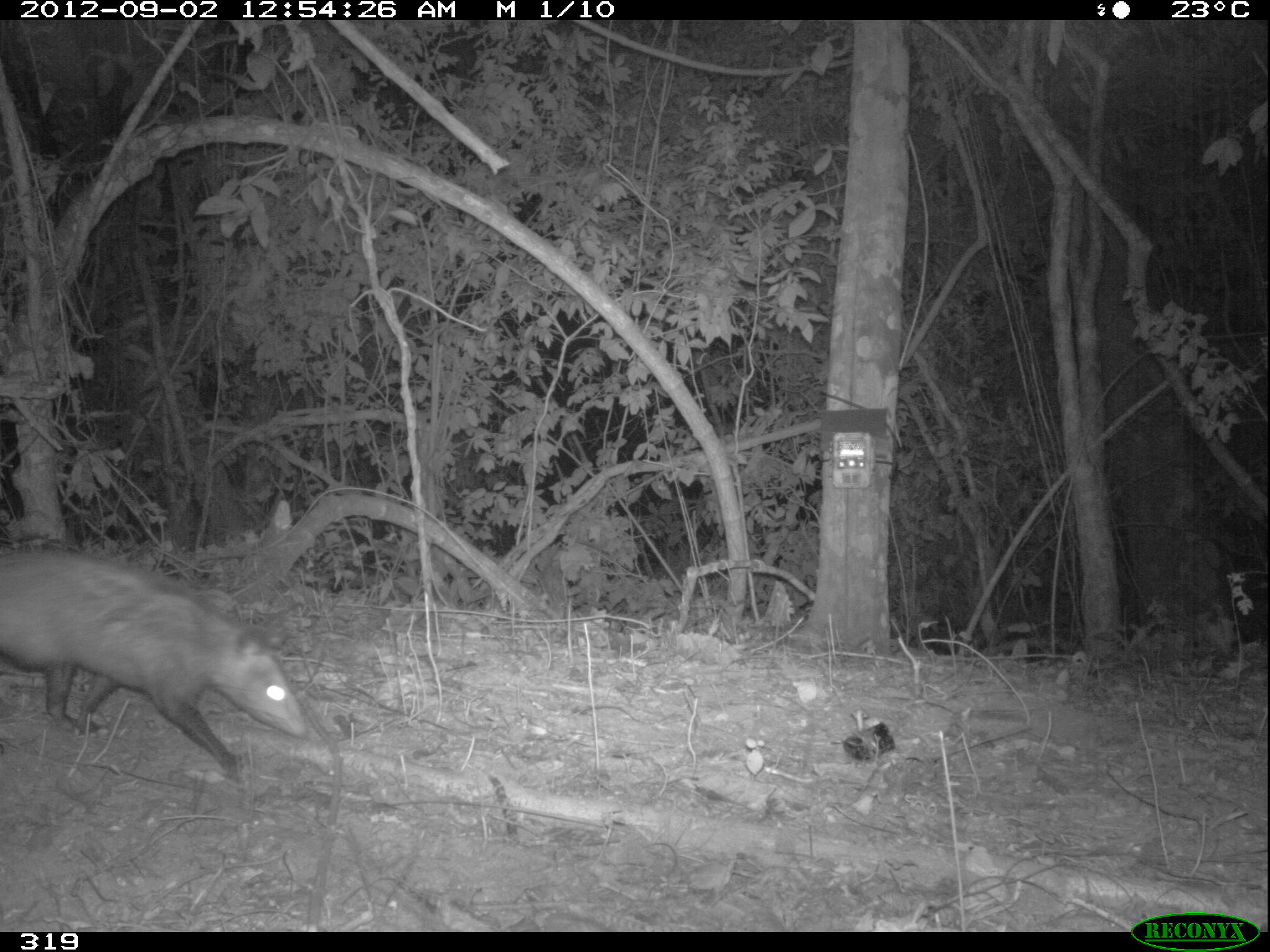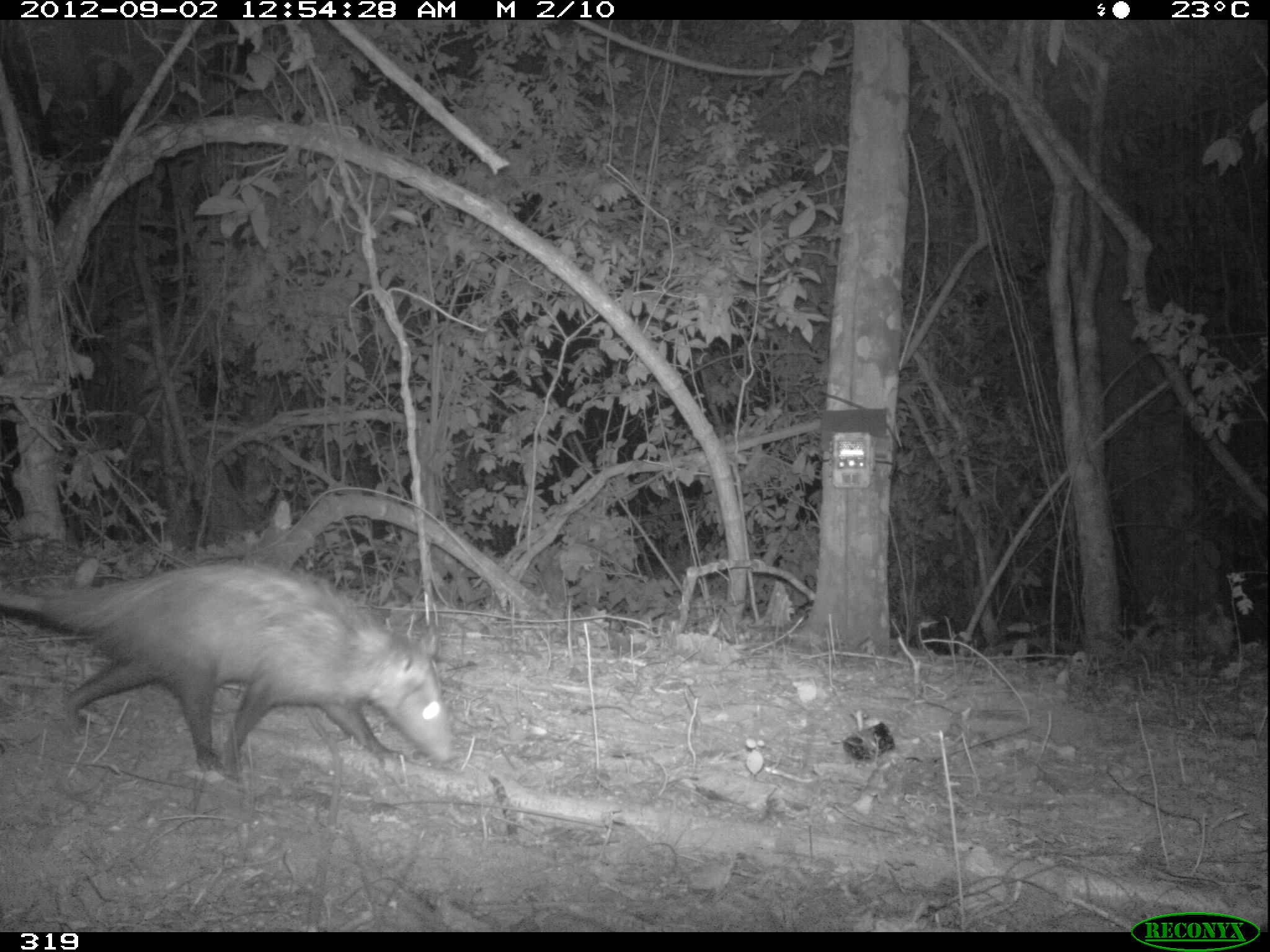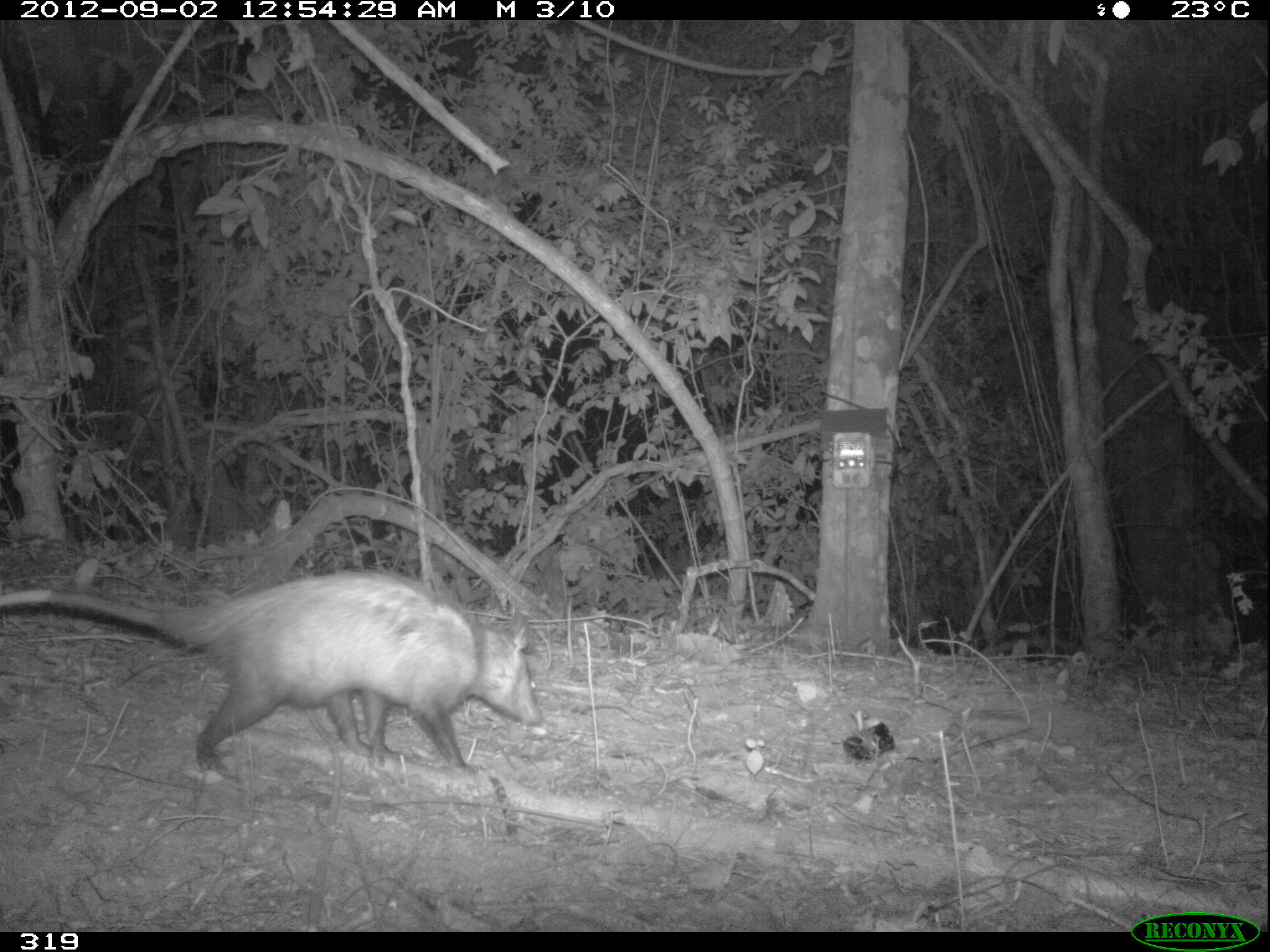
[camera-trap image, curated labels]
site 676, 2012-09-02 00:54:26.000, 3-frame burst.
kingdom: Animalia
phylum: Chordata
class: Mammalia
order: Didelphimorphia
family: Didelphidae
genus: Didelphis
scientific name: Didelphis marsupialis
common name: southern opossum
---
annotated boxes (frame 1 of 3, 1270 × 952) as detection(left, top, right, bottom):
didelphis marsupialis: detection(1, 549, 308, 775)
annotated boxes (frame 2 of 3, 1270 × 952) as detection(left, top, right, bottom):
didelphis marsupialis: detection(1, 558, 456, 777)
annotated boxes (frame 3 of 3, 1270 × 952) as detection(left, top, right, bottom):
didelphis marsupialis: detection(0, 568, 543, 778)